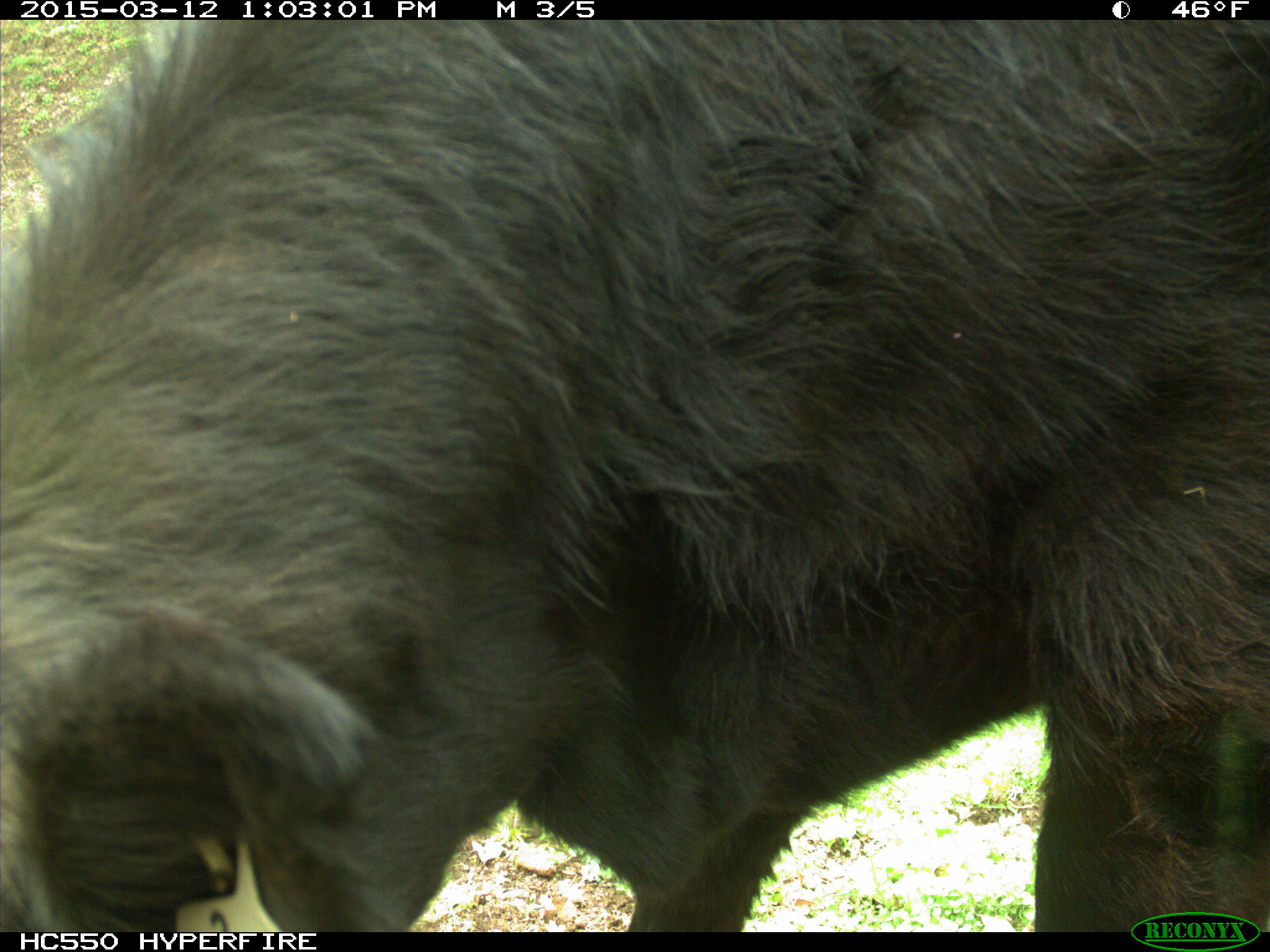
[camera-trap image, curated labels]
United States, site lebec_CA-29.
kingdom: Animalia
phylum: Chordata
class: Mammalia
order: Artiodactyla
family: Bovidae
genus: Bos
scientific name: Bos taurus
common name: domestic cow